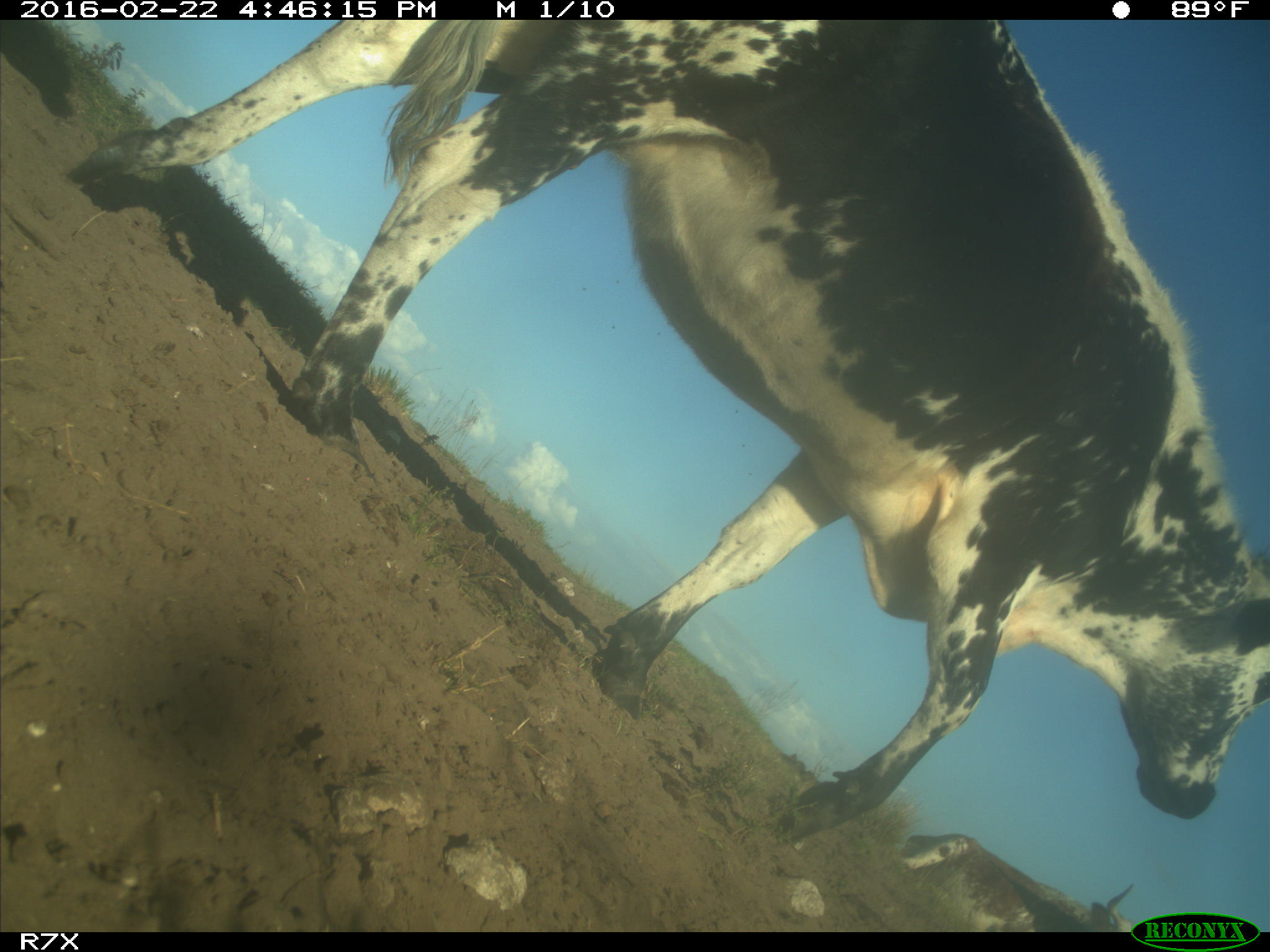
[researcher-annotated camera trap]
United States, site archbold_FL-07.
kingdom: Animalia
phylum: Chordata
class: Mammalia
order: Artiodactyla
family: Bovidae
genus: Bos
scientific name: Bos taurus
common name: domestic cow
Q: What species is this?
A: Bos taurus (domestic cow).